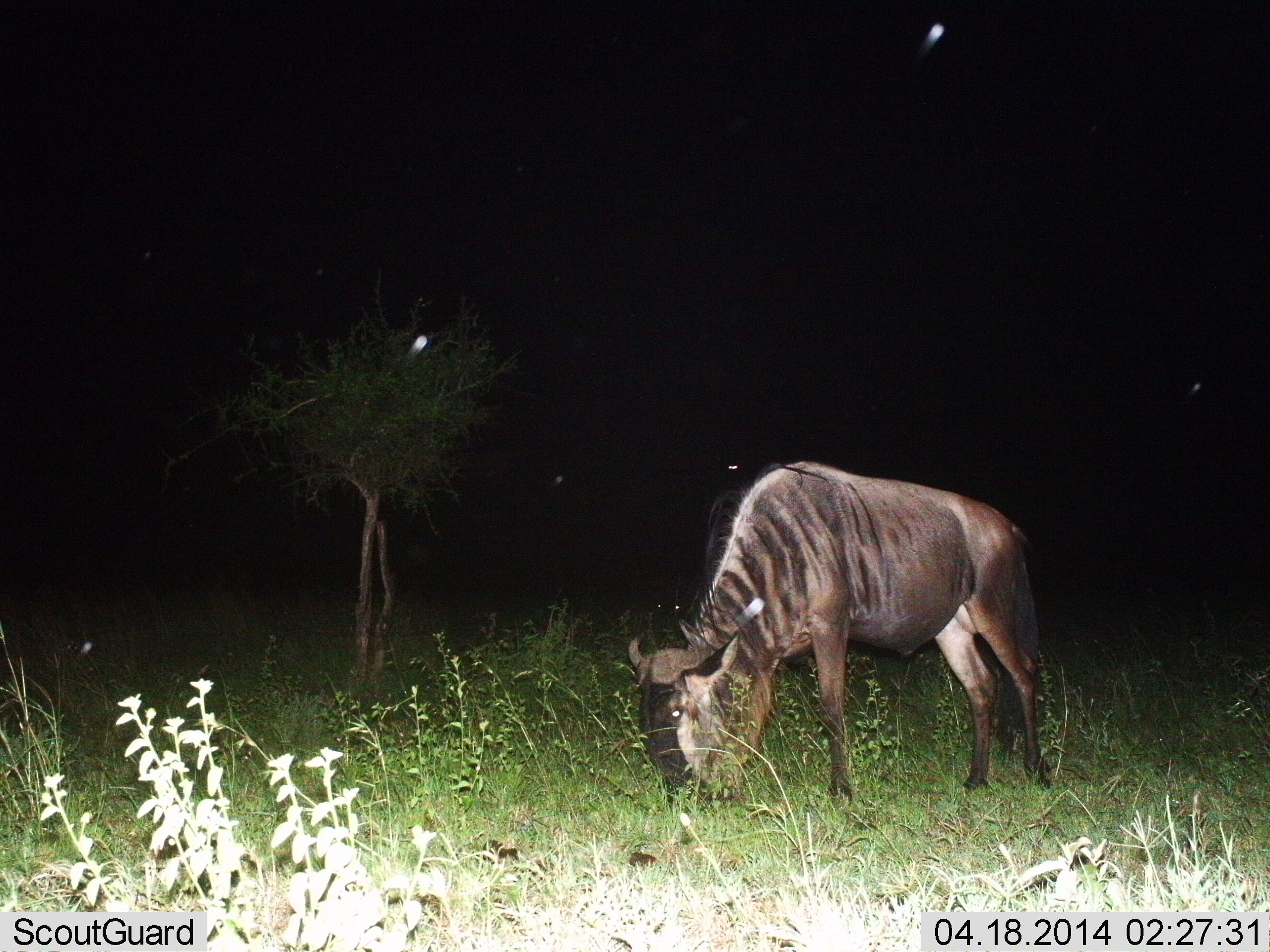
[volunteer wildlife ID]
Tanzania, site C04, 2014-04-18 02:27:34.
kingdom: Animalia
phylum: Chordata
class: Mammalia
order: Artiodactyla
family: Bovidae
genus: Connochaetes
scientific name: Connochaetes taurinus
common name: blue wildebeest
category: wildebeest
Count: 1.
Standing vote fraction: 30%.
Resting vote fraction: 0%.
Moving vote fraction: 0%.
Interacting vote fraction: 0%.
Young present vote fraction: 0%.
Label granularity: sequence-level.